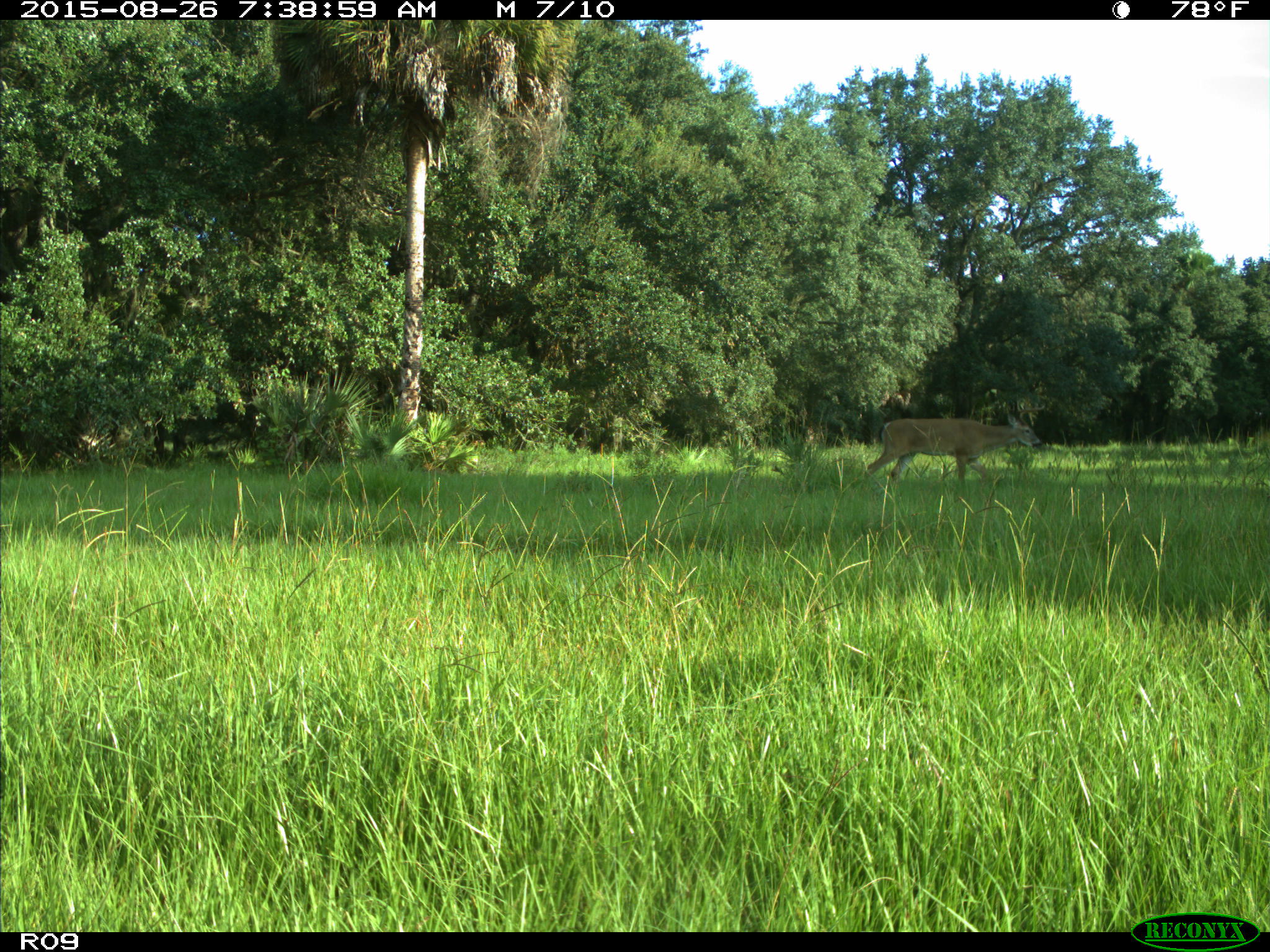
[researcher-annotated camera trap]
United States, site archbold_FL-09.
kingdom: Animalia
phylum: Chordata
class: Mammalia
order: Artiodactyla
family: Cervidae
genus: Odocoileus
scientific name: Odocoileus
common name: deer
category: unidentified deer